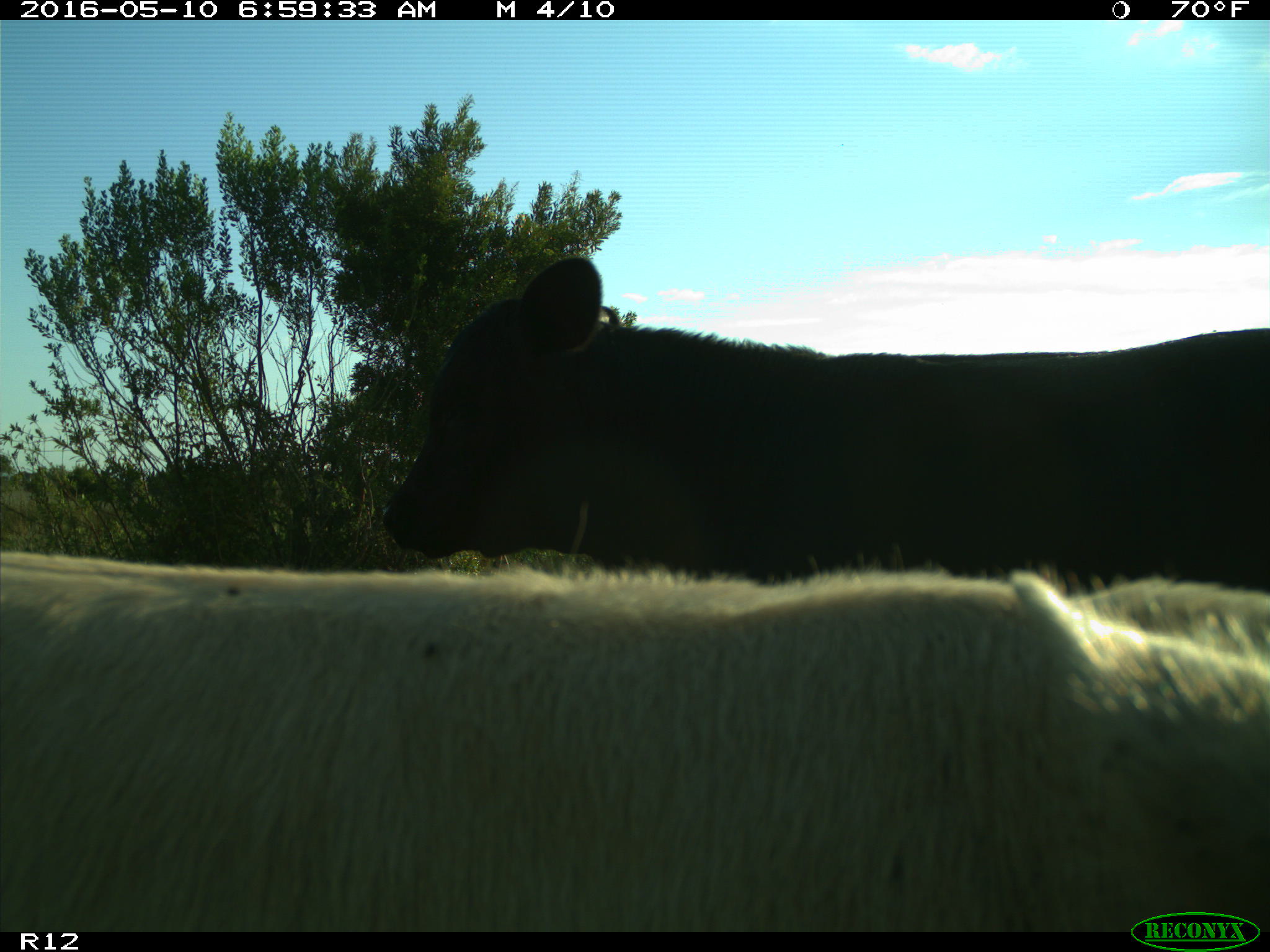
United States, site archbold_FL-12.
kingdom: Animalia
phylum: Chordata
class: Mammalia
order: Artiodactyla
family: Bovidae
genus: Bos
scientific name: Bos taurus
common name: domestic cow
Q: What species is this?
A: Bos taurus (domestic cow).